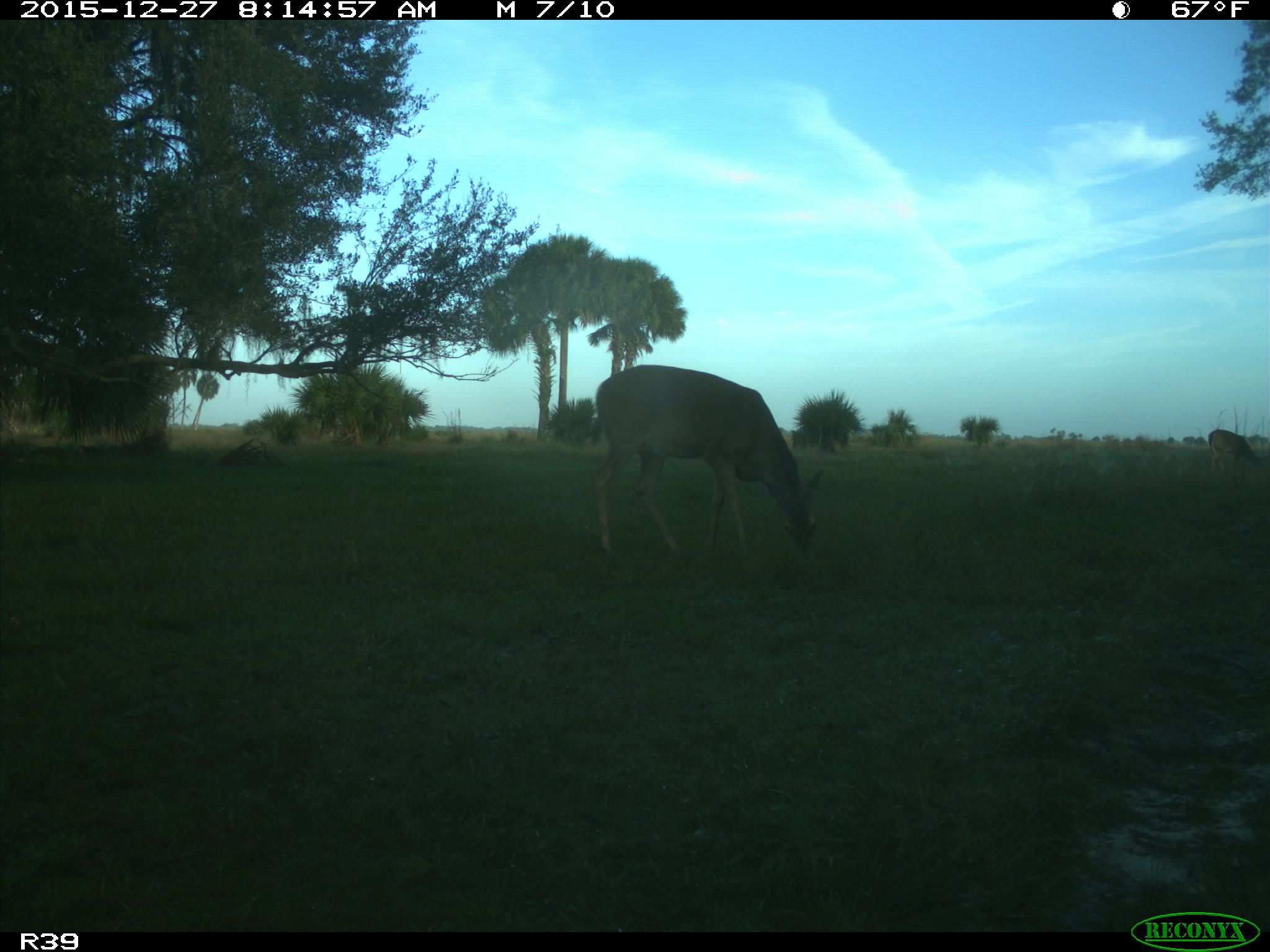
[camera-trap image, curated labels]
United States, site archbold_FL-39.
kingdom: Animalia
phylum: Chordata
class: Mammalia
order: Artiodactyla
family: Cervidae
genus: Odocoileus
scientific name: Odocoileus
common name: deer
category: unidentified deer